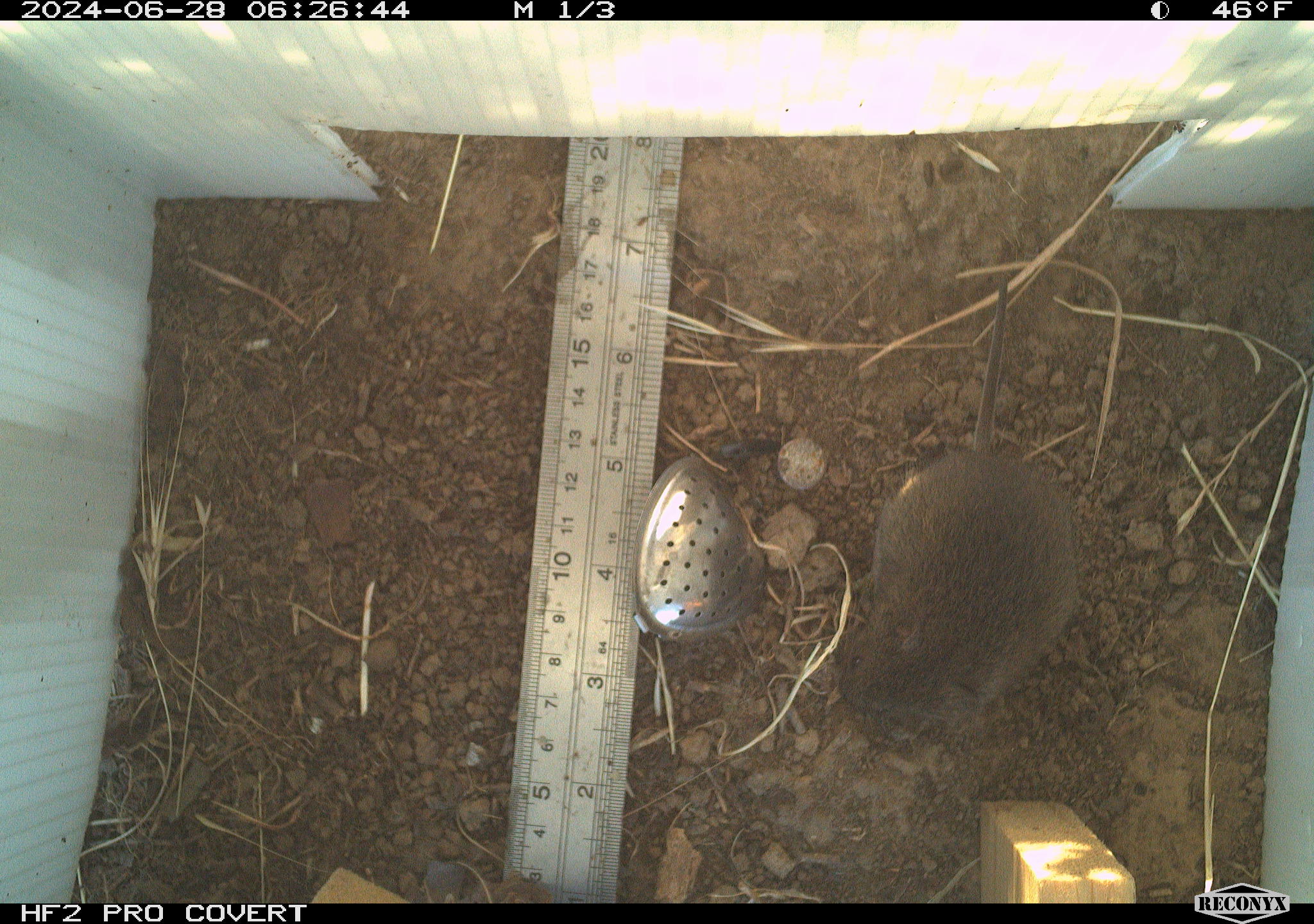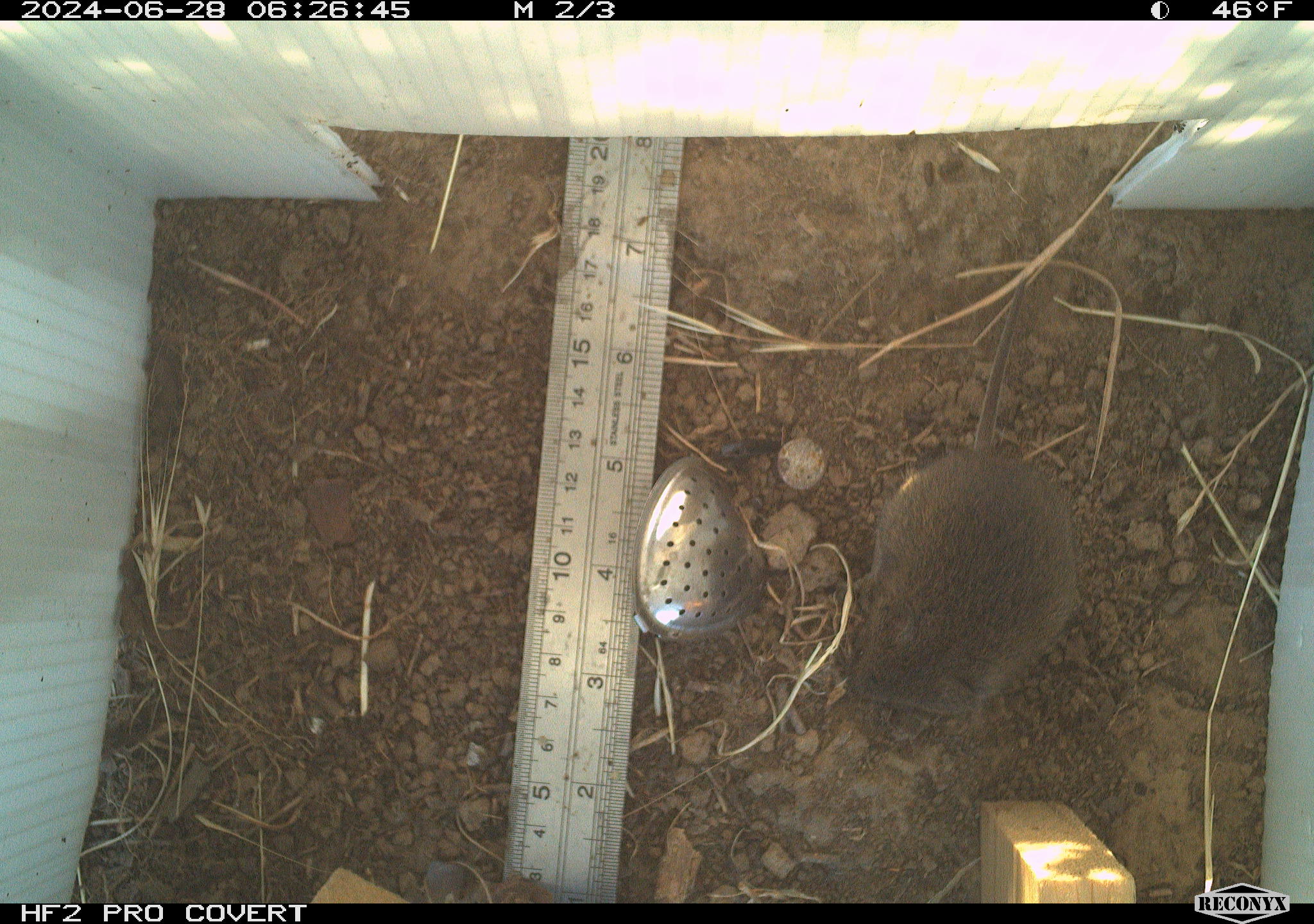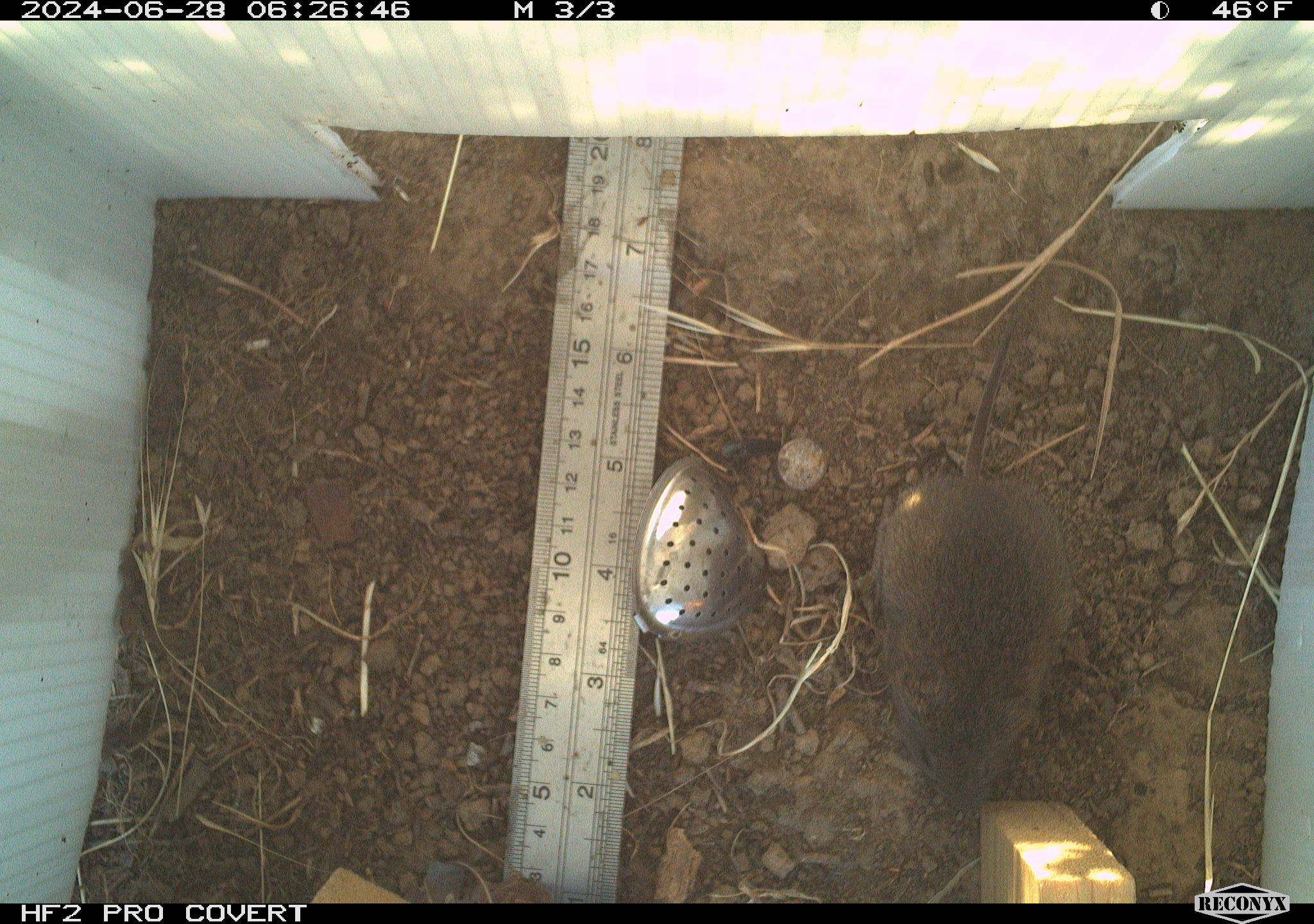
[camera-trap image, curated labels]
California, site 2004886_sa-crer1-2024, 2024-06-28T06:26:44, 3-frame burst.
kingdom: Animalia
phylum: Chordata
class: Mammalia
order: Rodentia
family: Cricetidae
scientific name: Arvicolinae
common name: voles, lemmings, and muskrats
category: arvicolinae subfamily